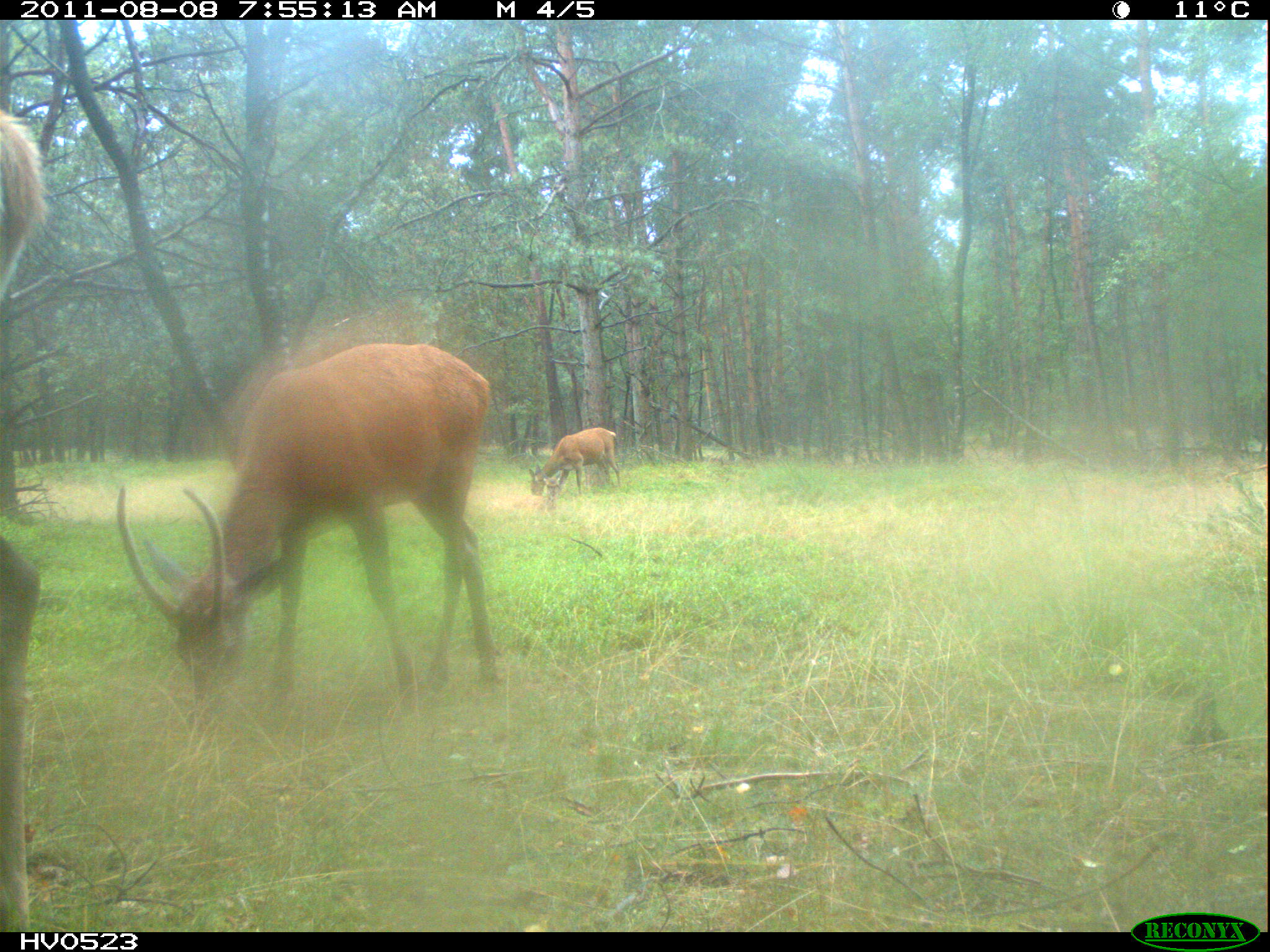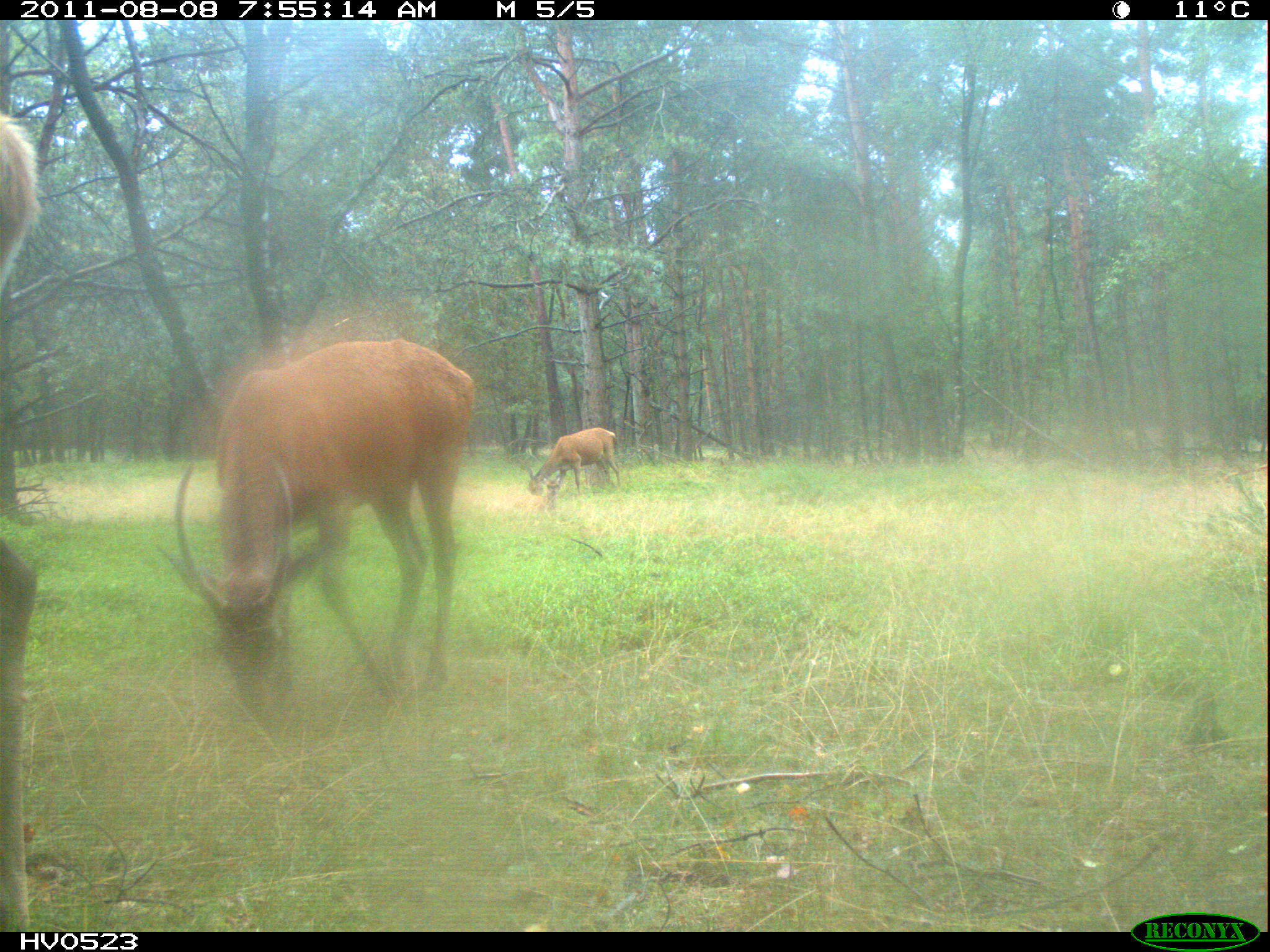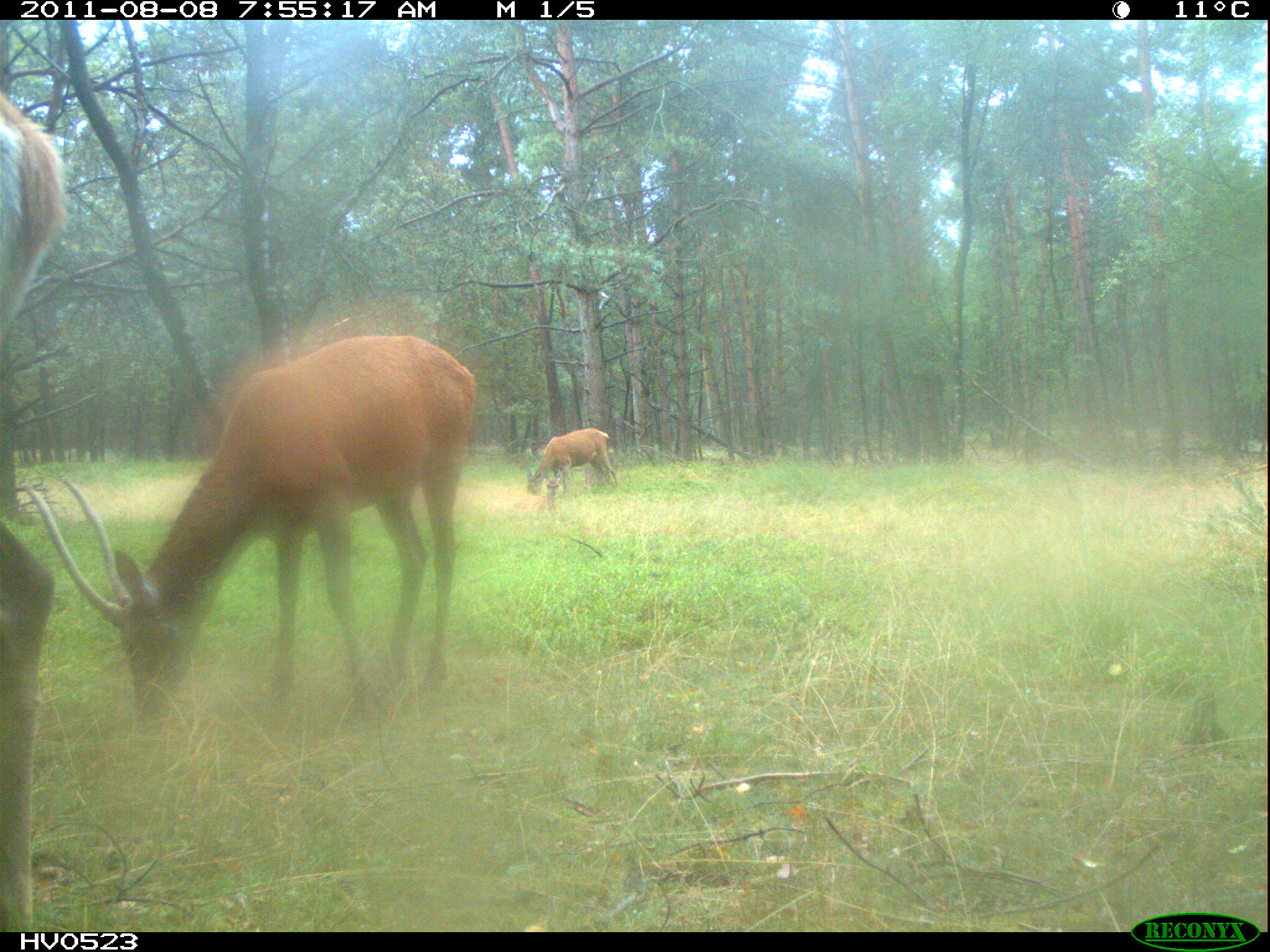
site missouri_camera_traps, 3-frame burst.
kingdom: Animalia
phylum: Chordata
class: Mammalia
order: Artiodactyla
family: Cervidae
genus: Cervus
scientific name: Cervus elaphus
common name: red deer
Red deer (Cervus elaphus). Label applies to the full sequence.